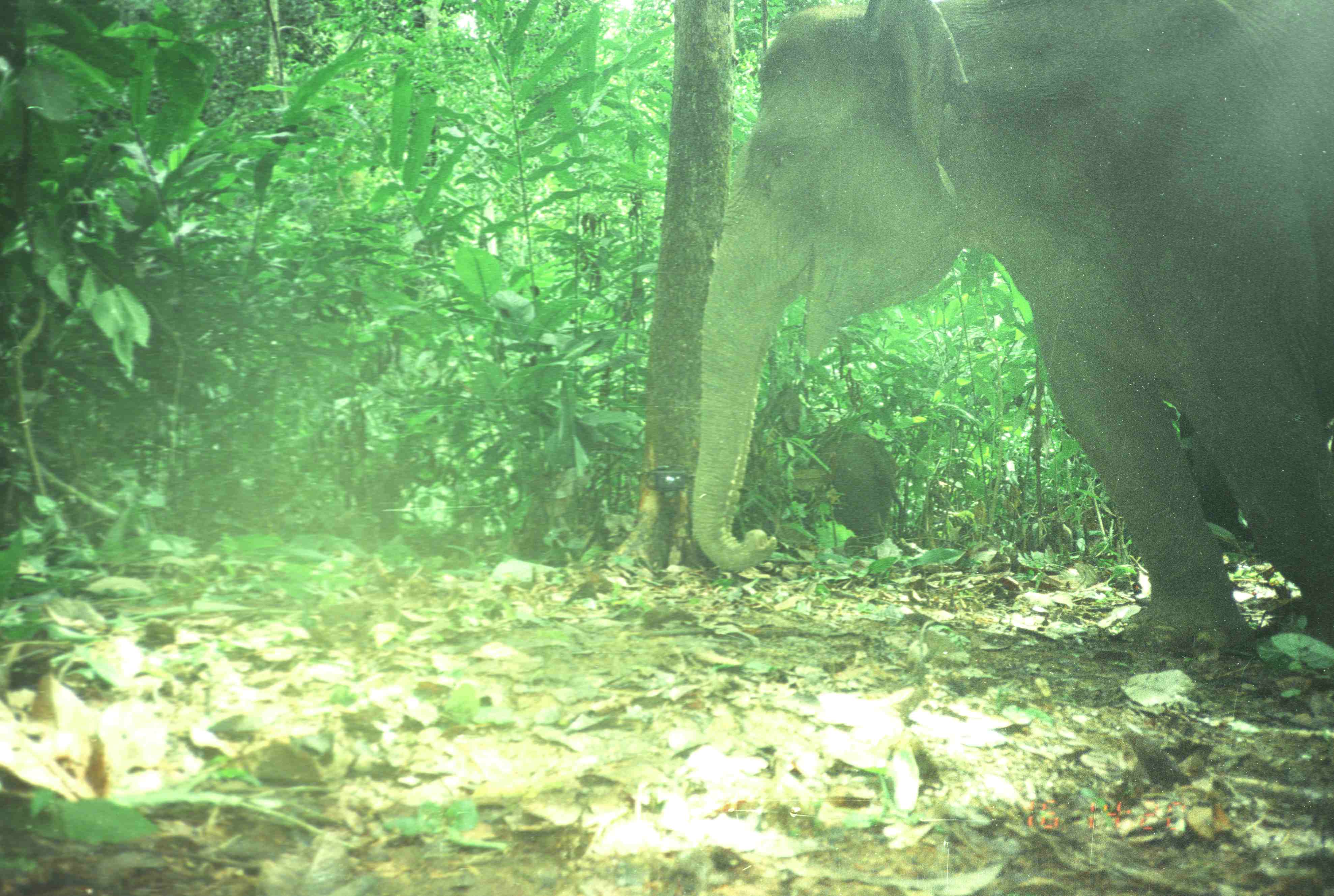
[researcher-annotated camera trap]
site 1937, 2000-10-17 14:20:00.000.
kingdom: Animalia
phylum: Chordata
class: Mammalia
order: Proboscidea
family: Elephantidae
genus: Elephas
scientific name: Elephas maximus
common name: asian elephant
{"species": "Elephas maximus (asian elephant)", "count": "2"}